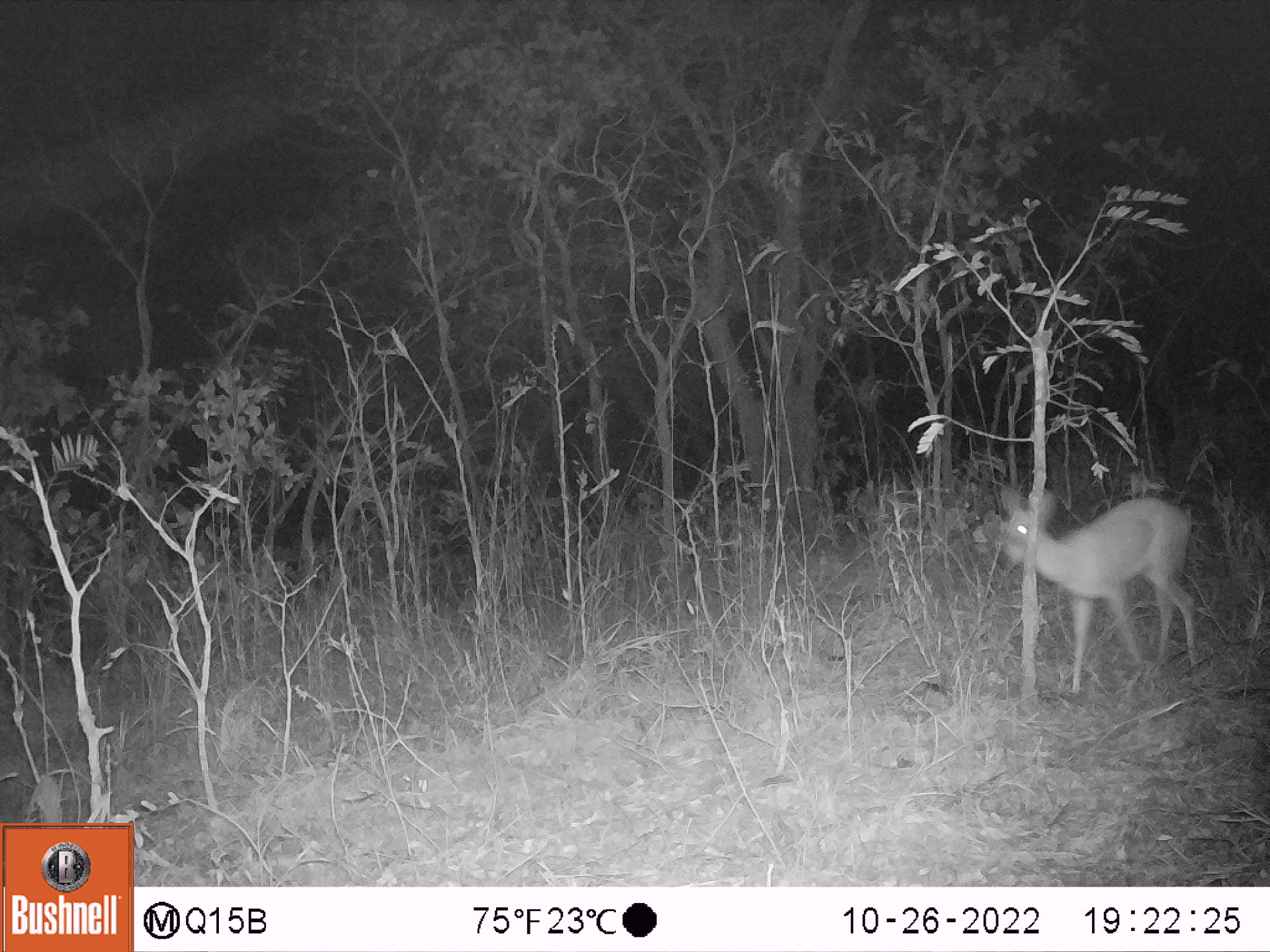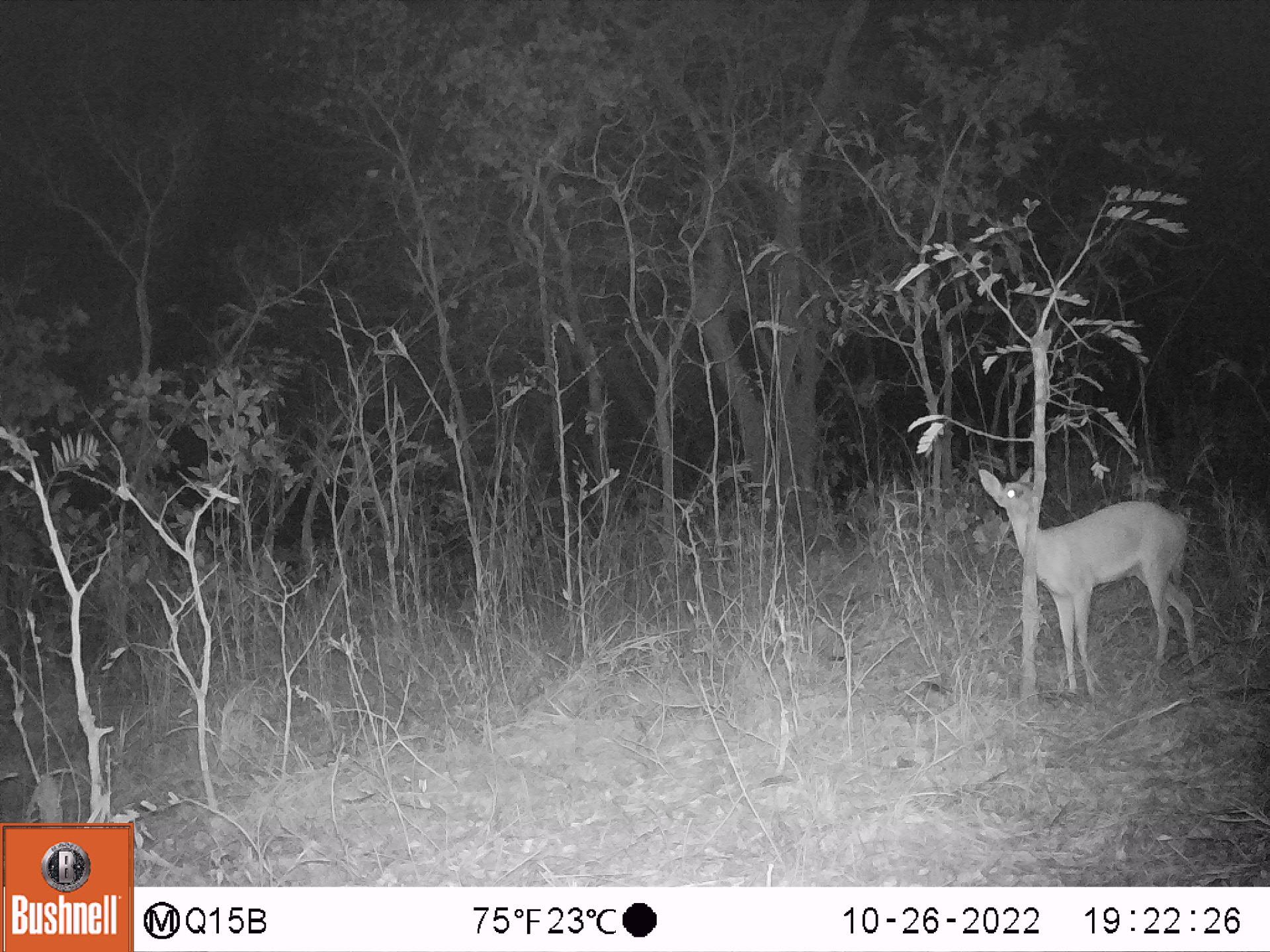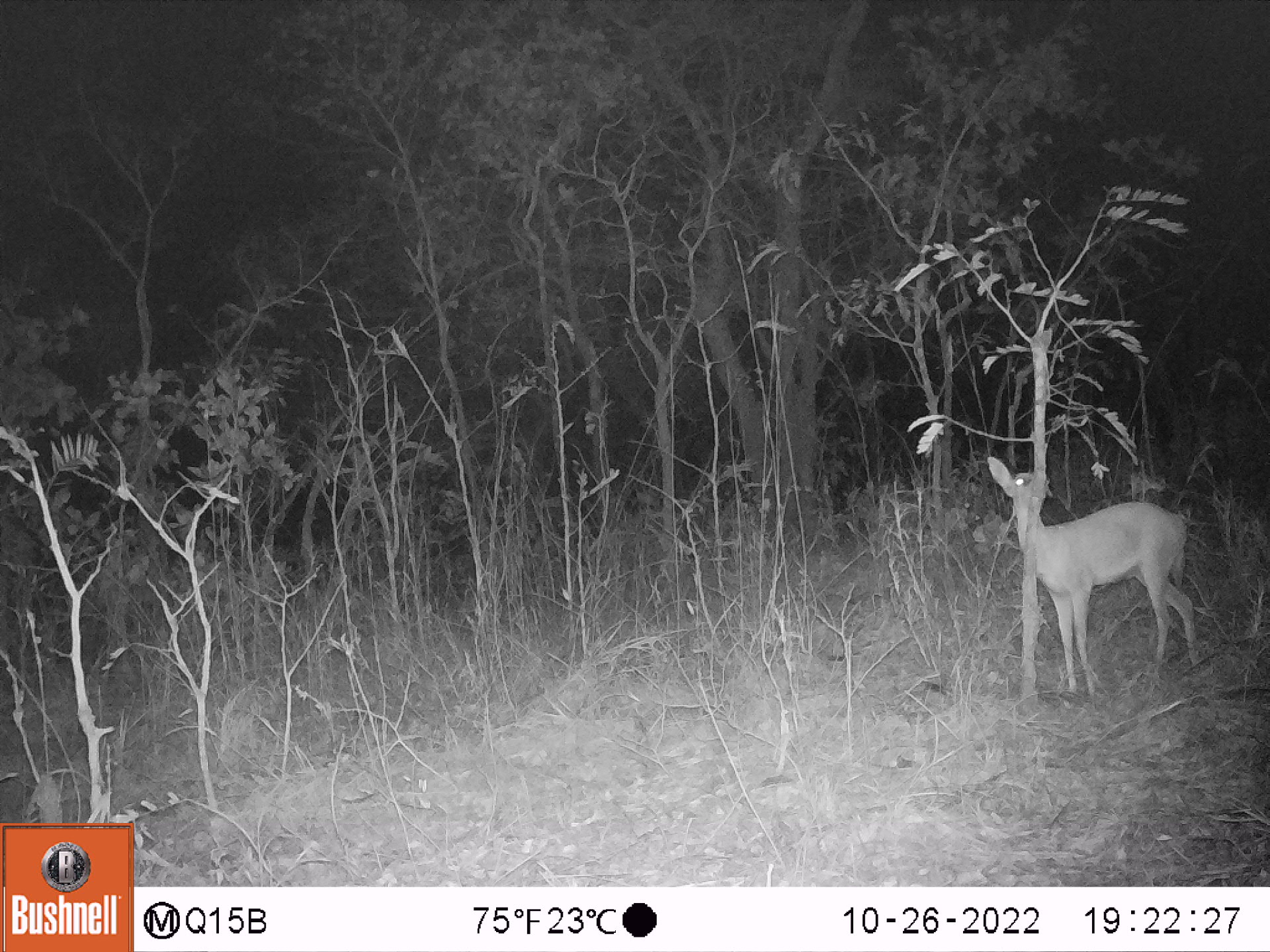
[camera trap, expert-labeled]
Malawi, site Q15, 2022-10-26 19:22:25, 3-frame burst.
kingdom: Animalia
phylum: Chordata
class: Mammalia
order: Artiodactyla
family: Bovidae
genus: Sylvicapra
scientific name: Sylvicapra grimmia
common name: common duiker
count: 1